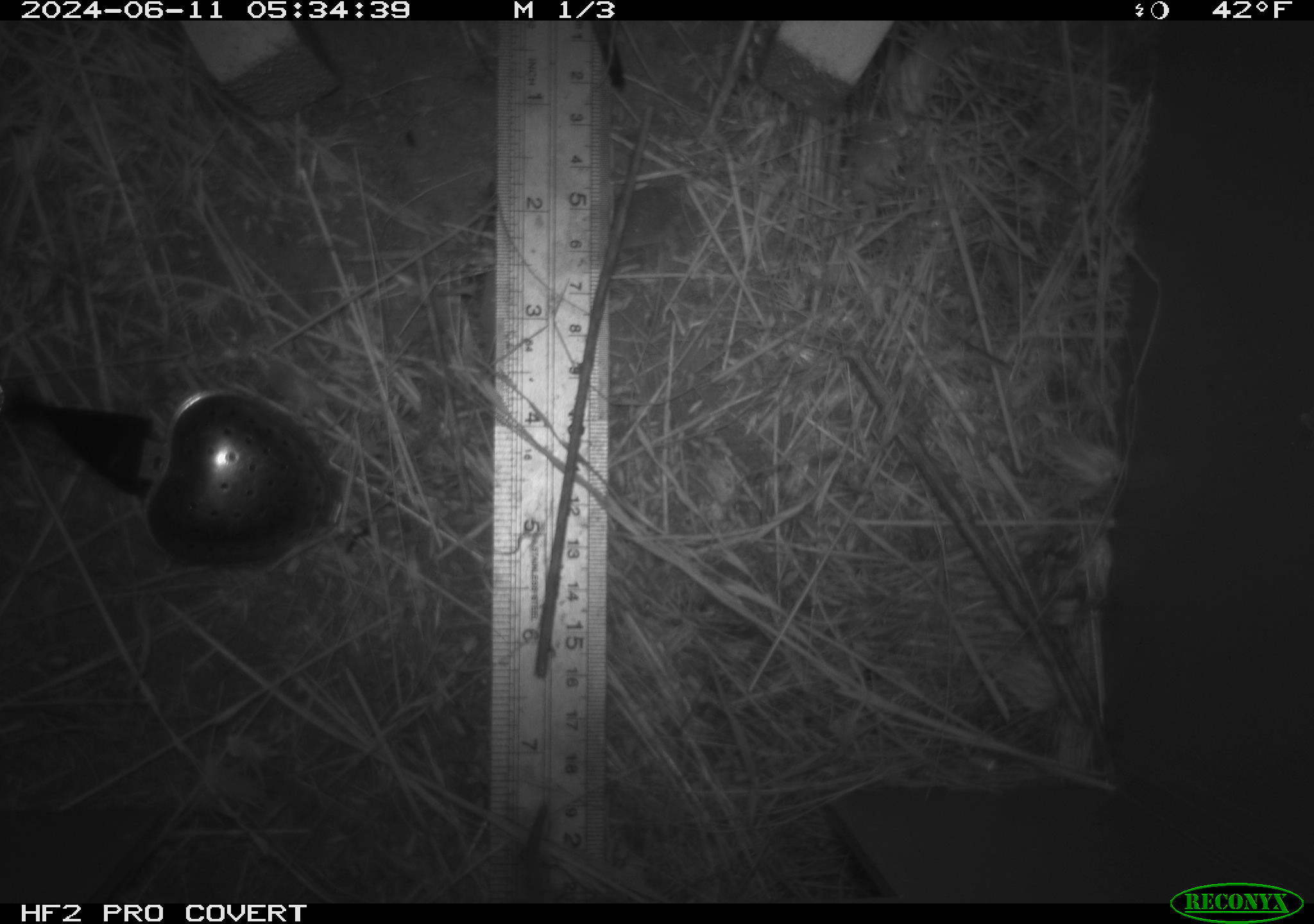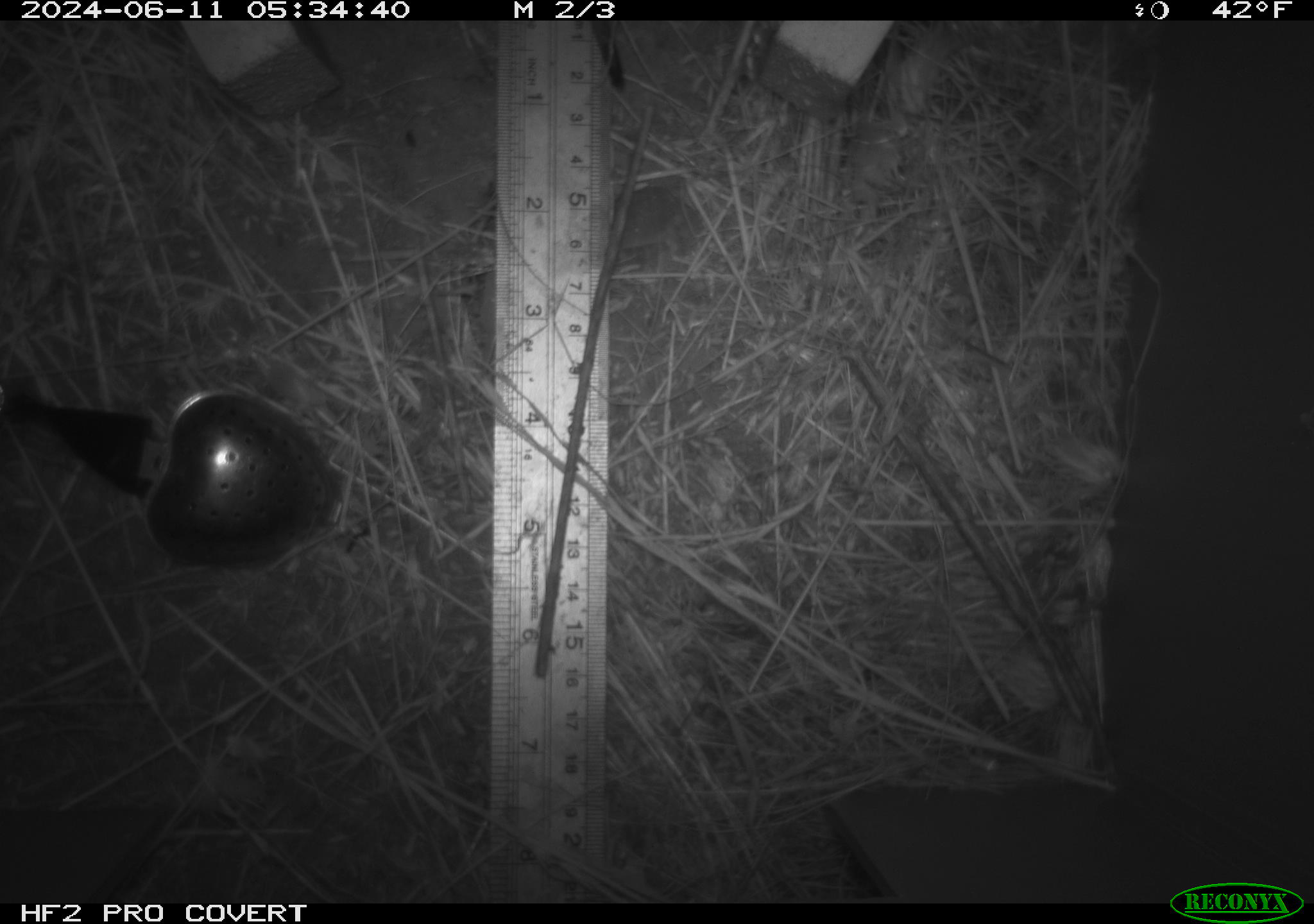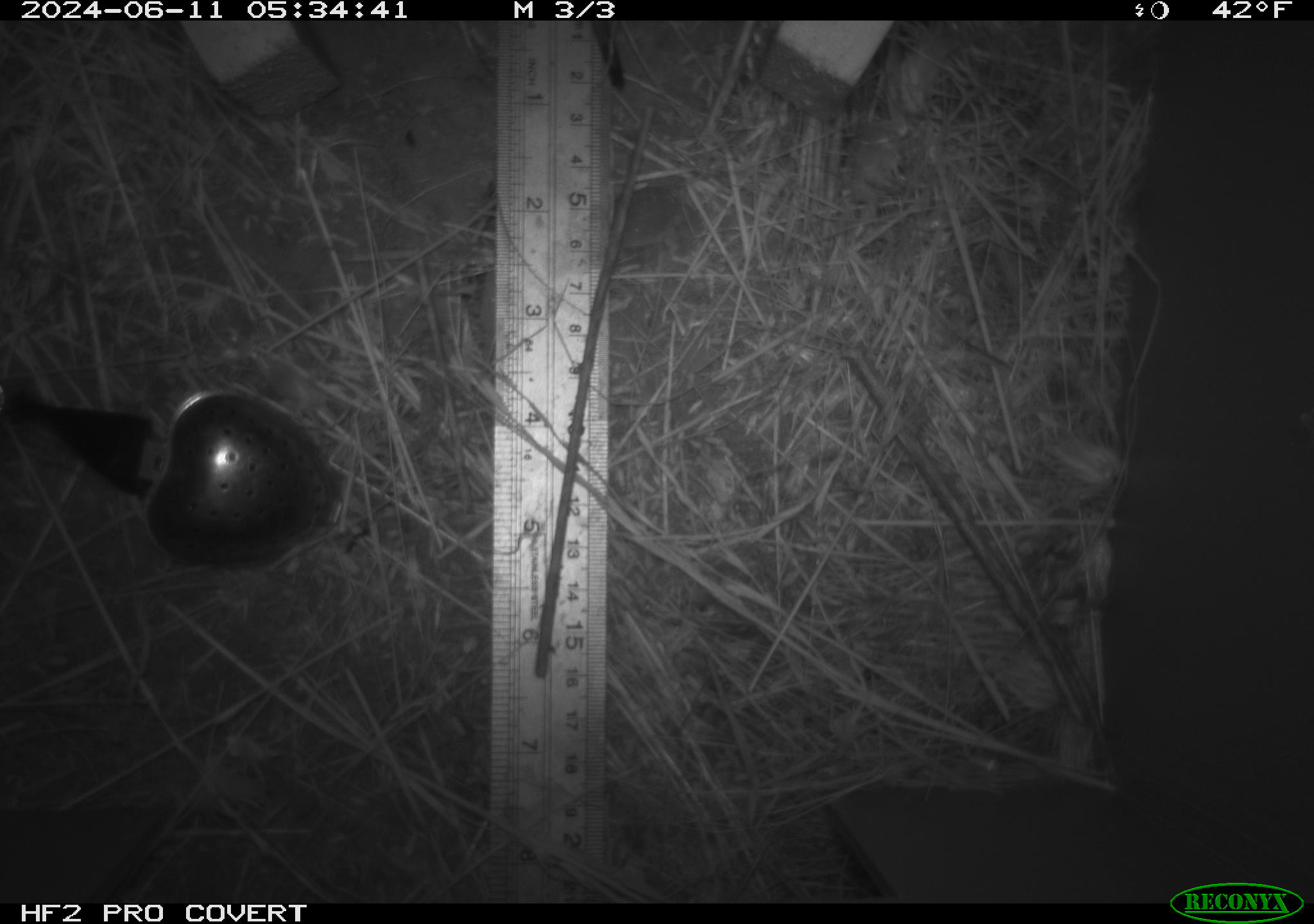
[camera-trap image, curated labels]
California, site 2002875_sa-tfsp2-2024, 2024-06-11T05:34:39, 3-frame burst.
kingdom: Animalia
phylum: Chordata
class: Mammalia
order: Rodentia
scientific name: Rodentia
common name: rodent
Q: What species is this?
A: Rodent (Rodentia).